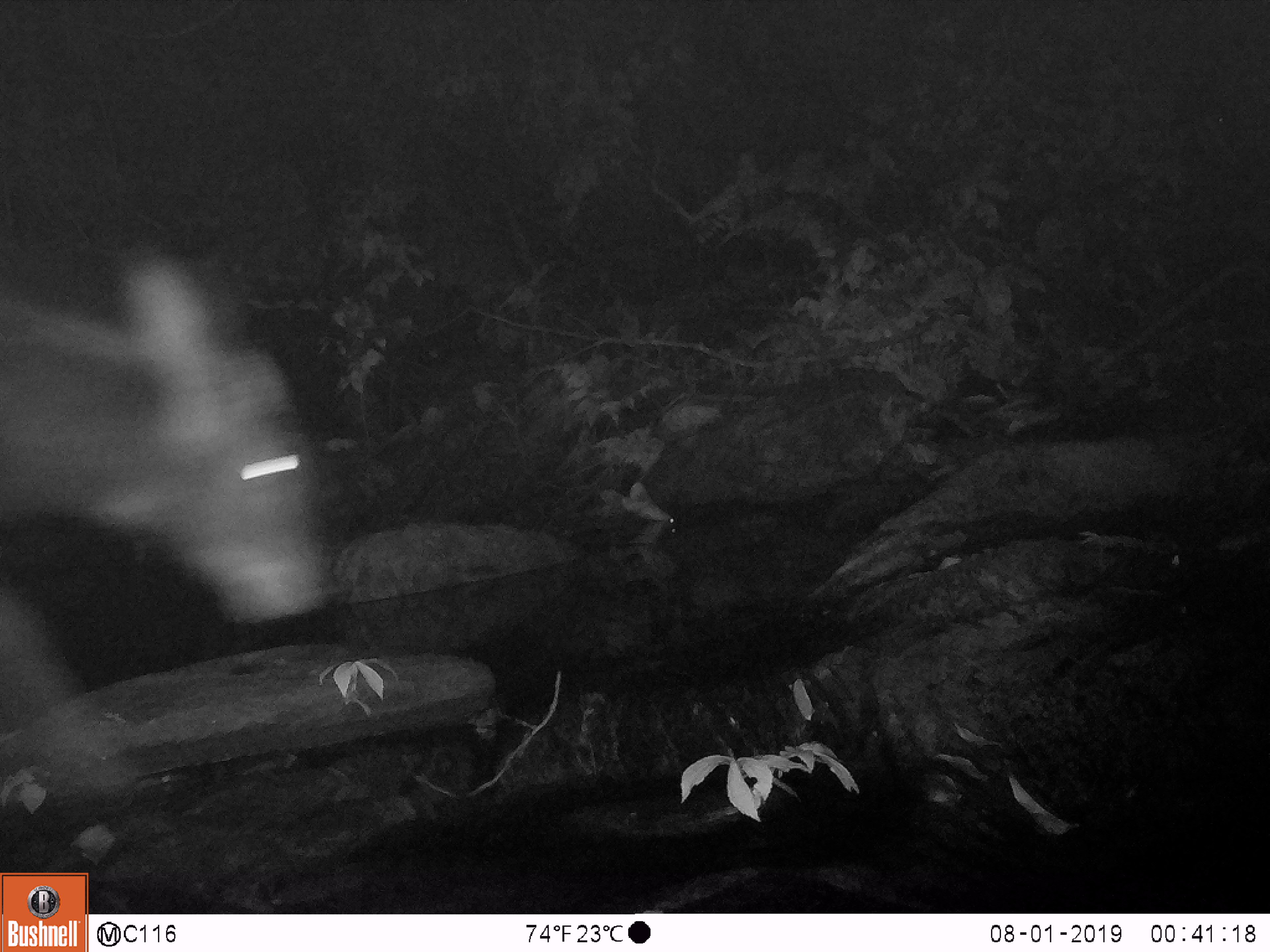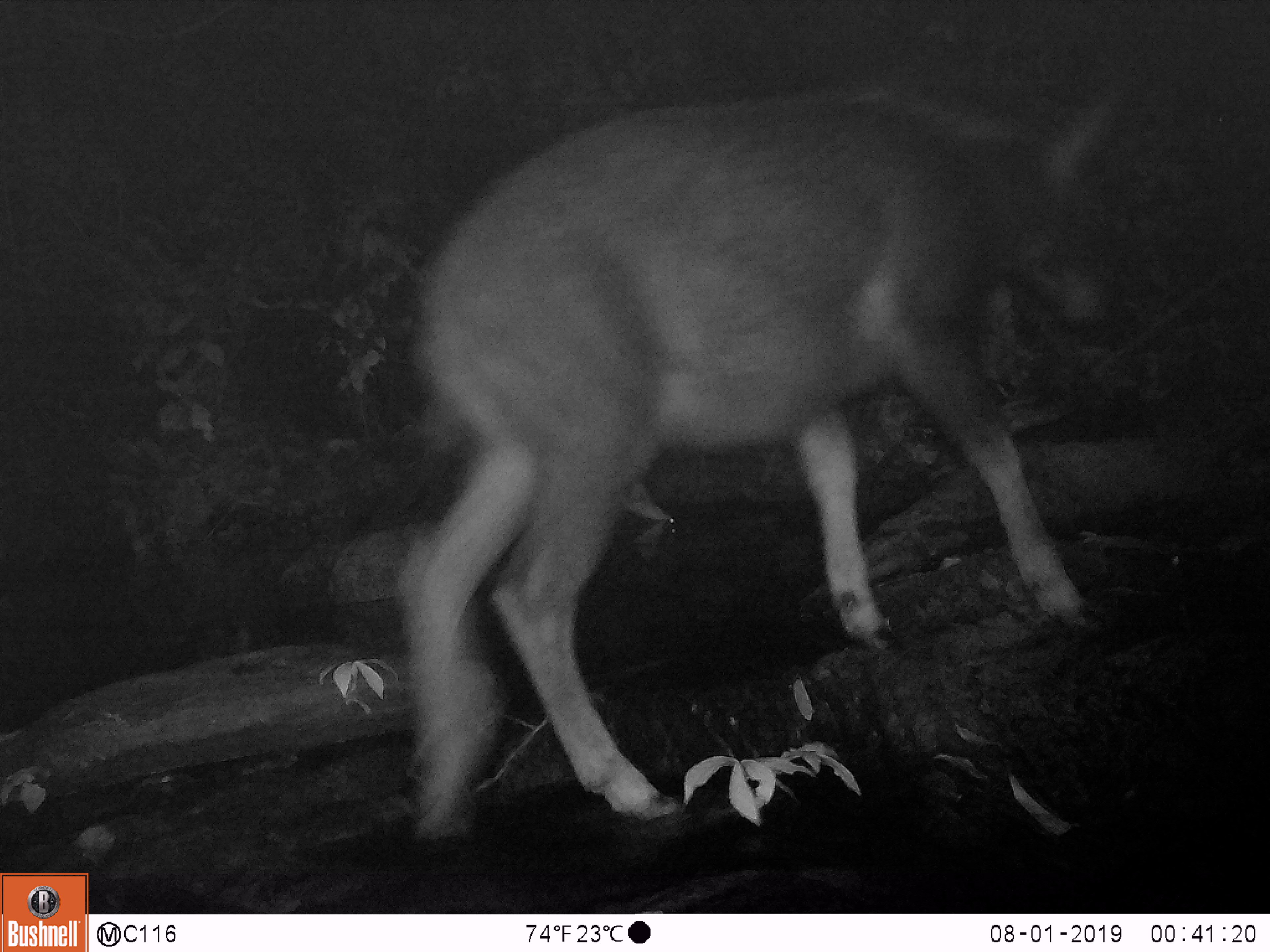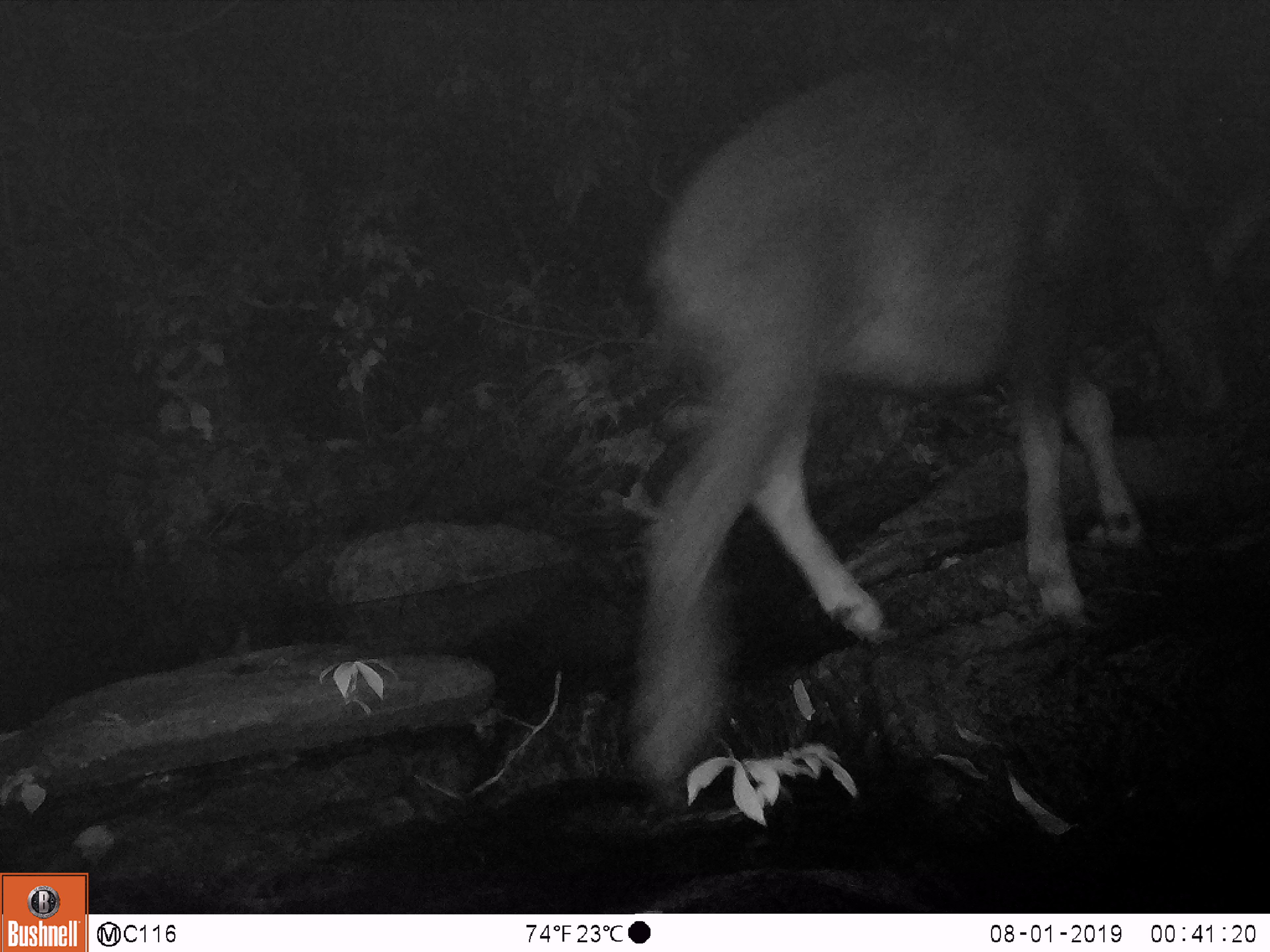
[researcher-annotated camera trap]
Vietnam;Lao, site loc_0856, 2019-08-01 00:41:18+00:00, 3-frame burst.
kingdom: Animalia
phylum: Chordata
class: Mammalia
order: Artiodactyla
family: Bovidae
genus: Capricornis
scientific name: Capricornis sumatraensis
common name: chinese serow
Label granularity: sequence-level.